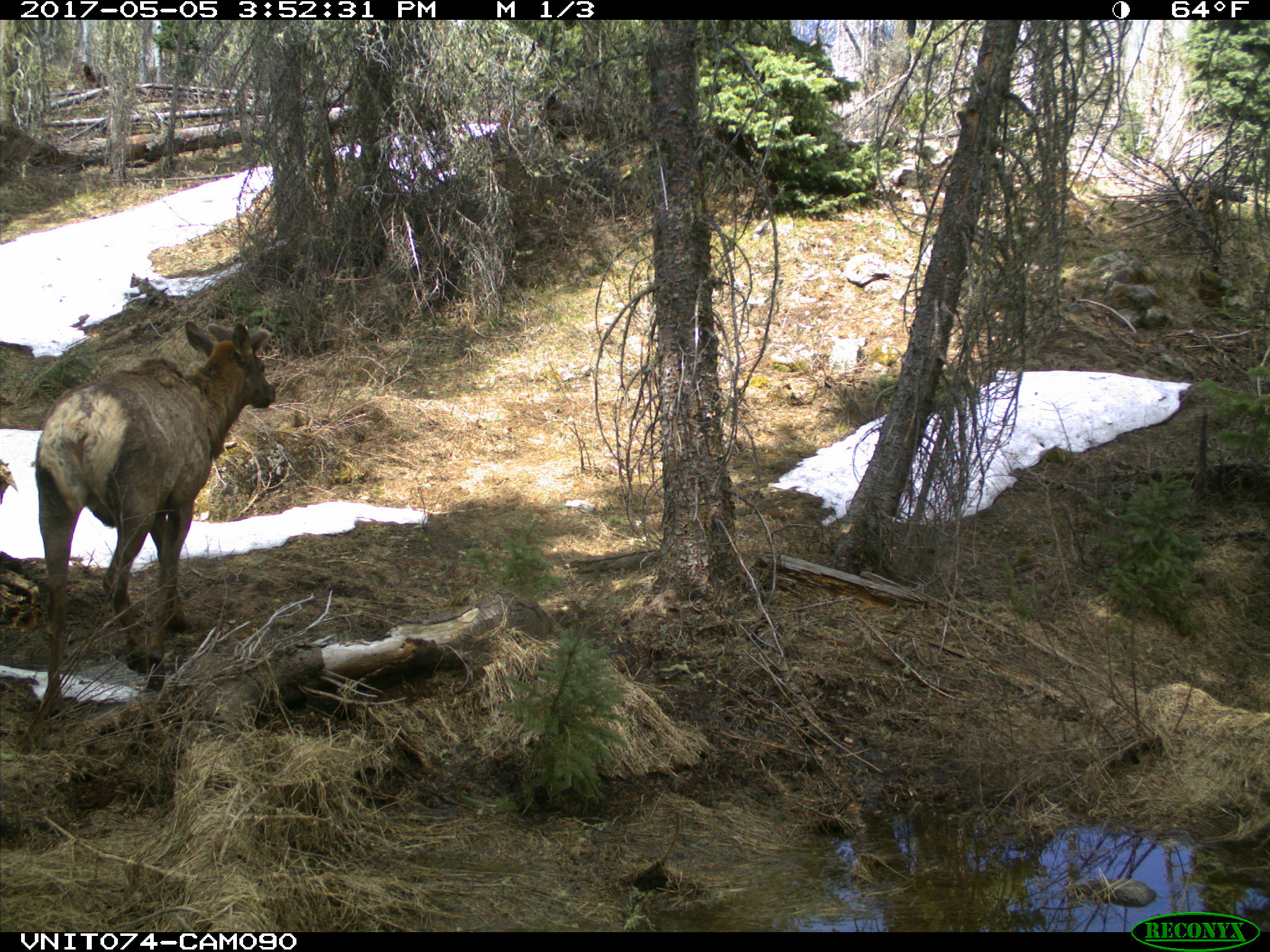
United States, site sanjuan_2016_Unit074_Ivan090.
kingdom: Animalia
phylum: Chordata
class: Mammalia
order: Artiodactyla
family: Cervidae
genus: Cervus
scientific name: Cervus elaphus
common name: red deer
Cervus elaphus (red deer).